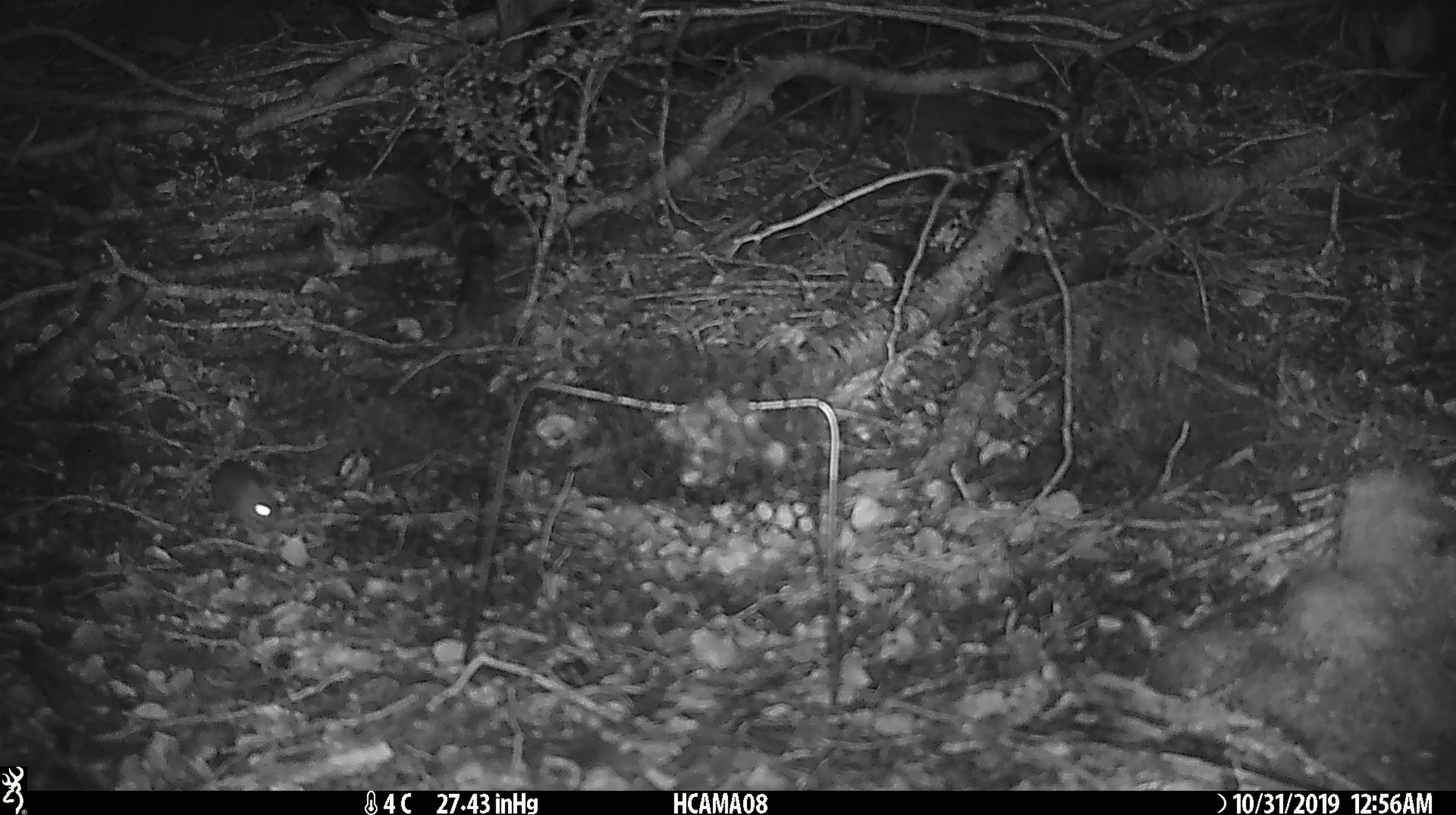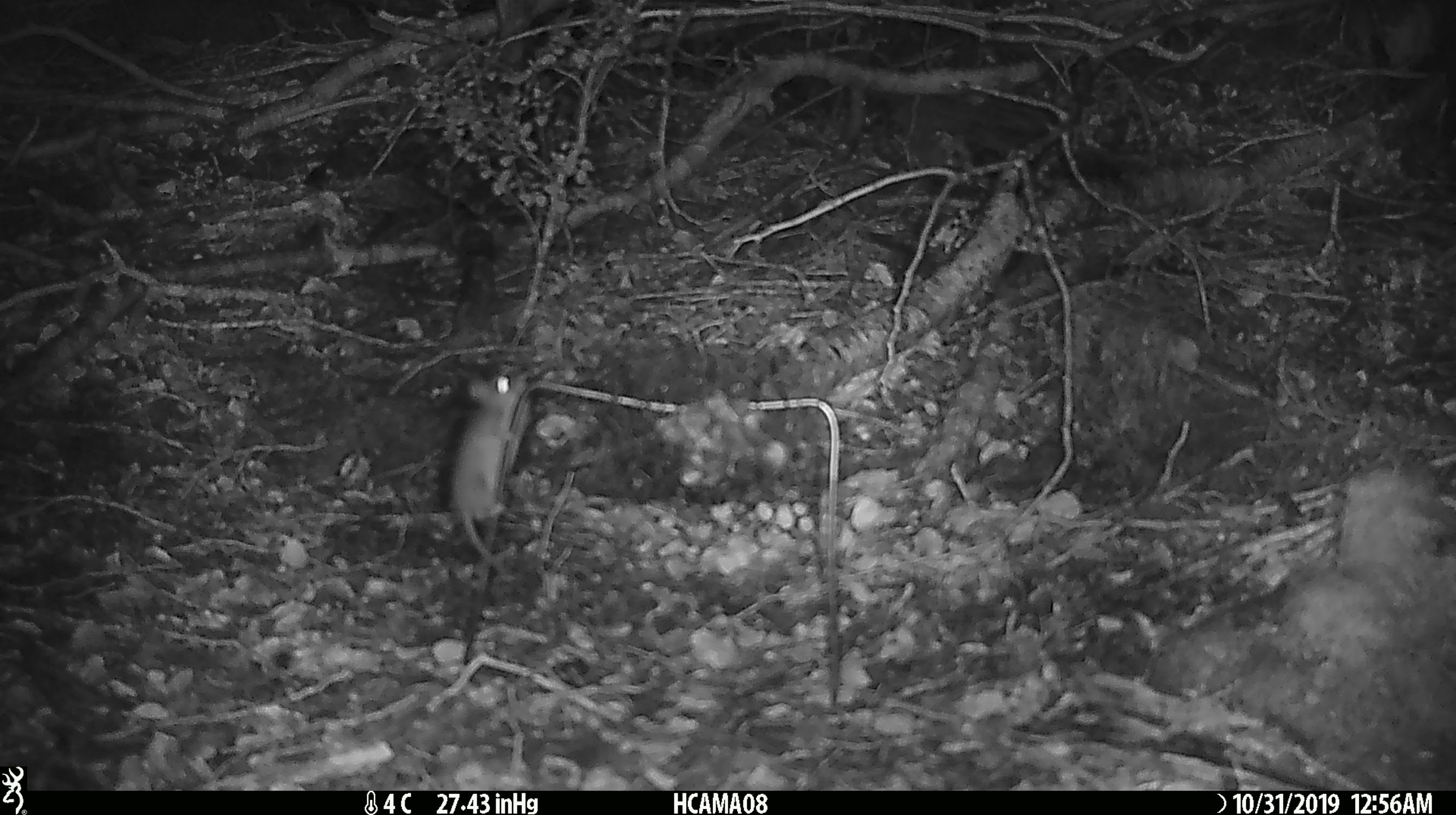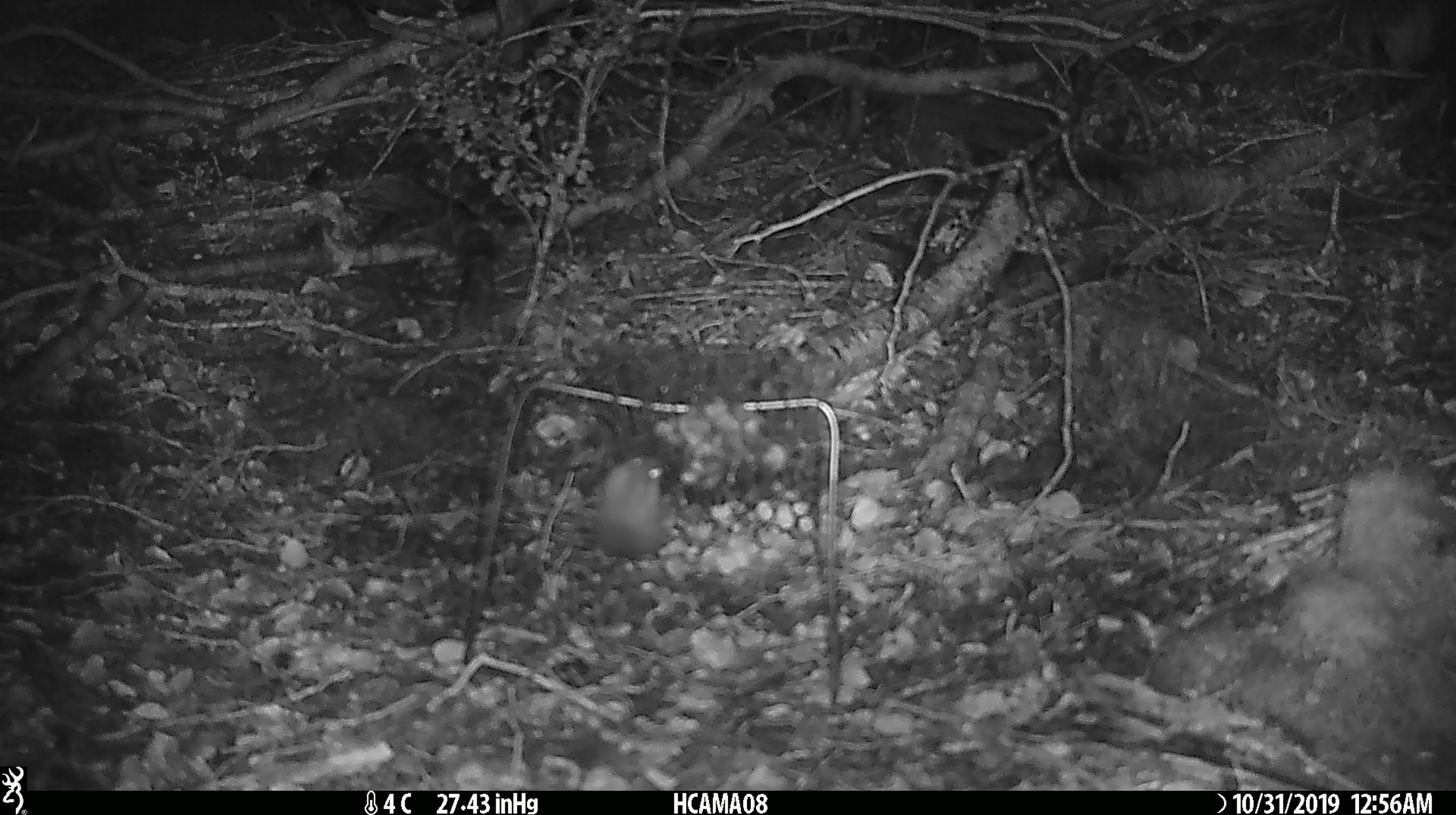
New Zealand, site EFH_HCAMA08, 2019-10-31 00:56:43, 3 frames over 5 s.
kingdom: Animalia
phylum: Chordata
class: Mammalia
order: Rodentia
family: Muridae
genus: Mus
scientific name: Mus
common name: mouse